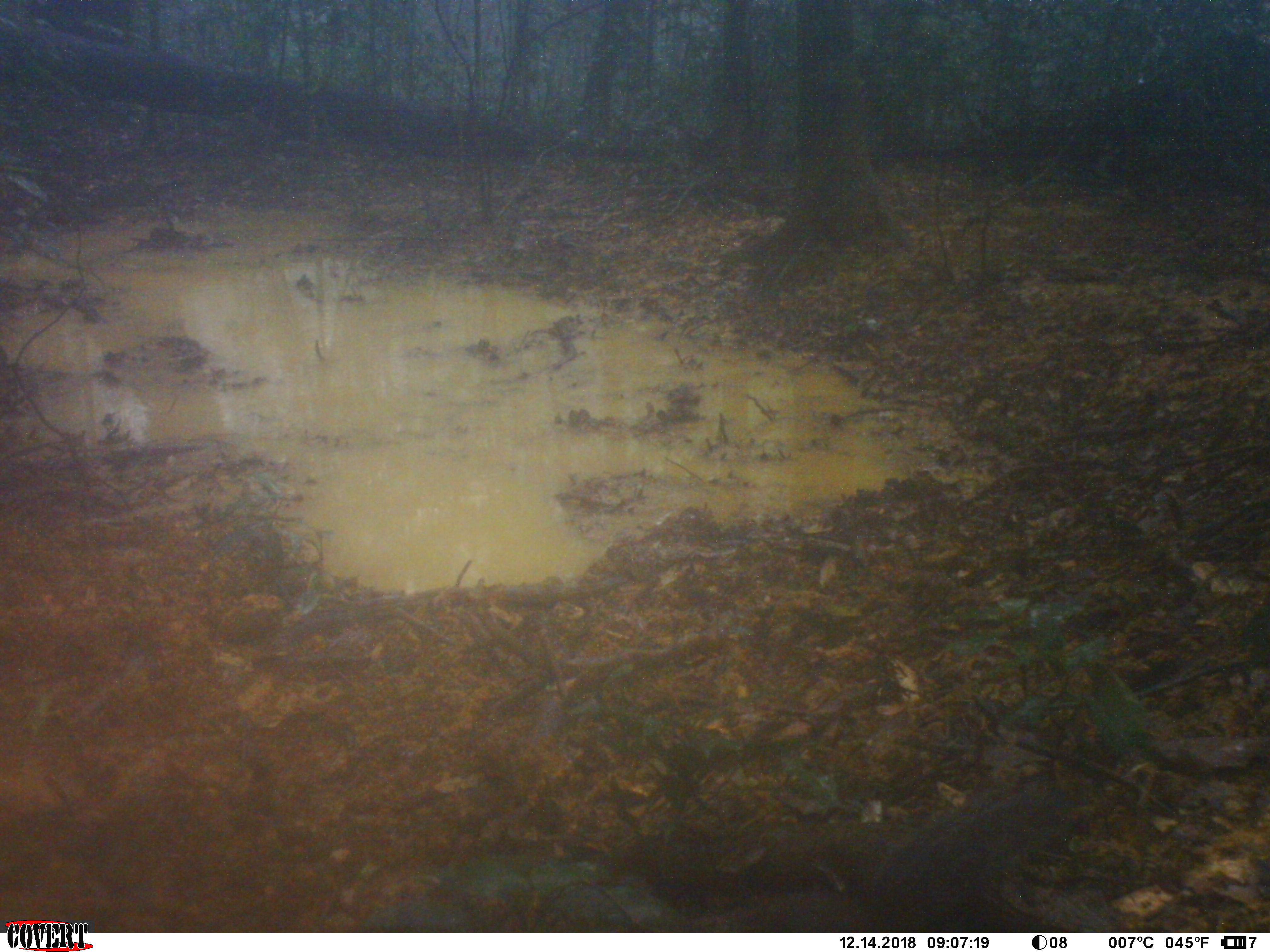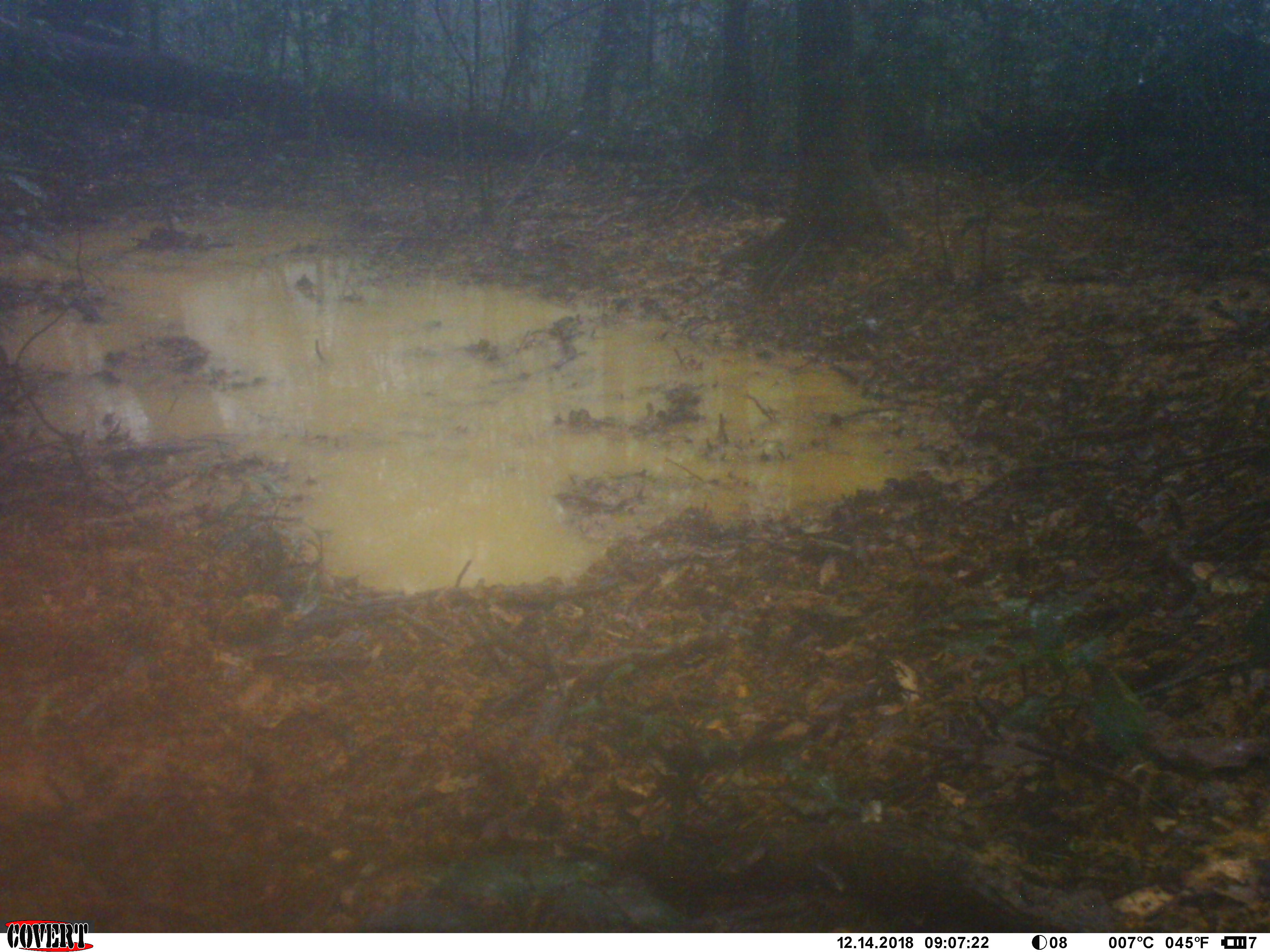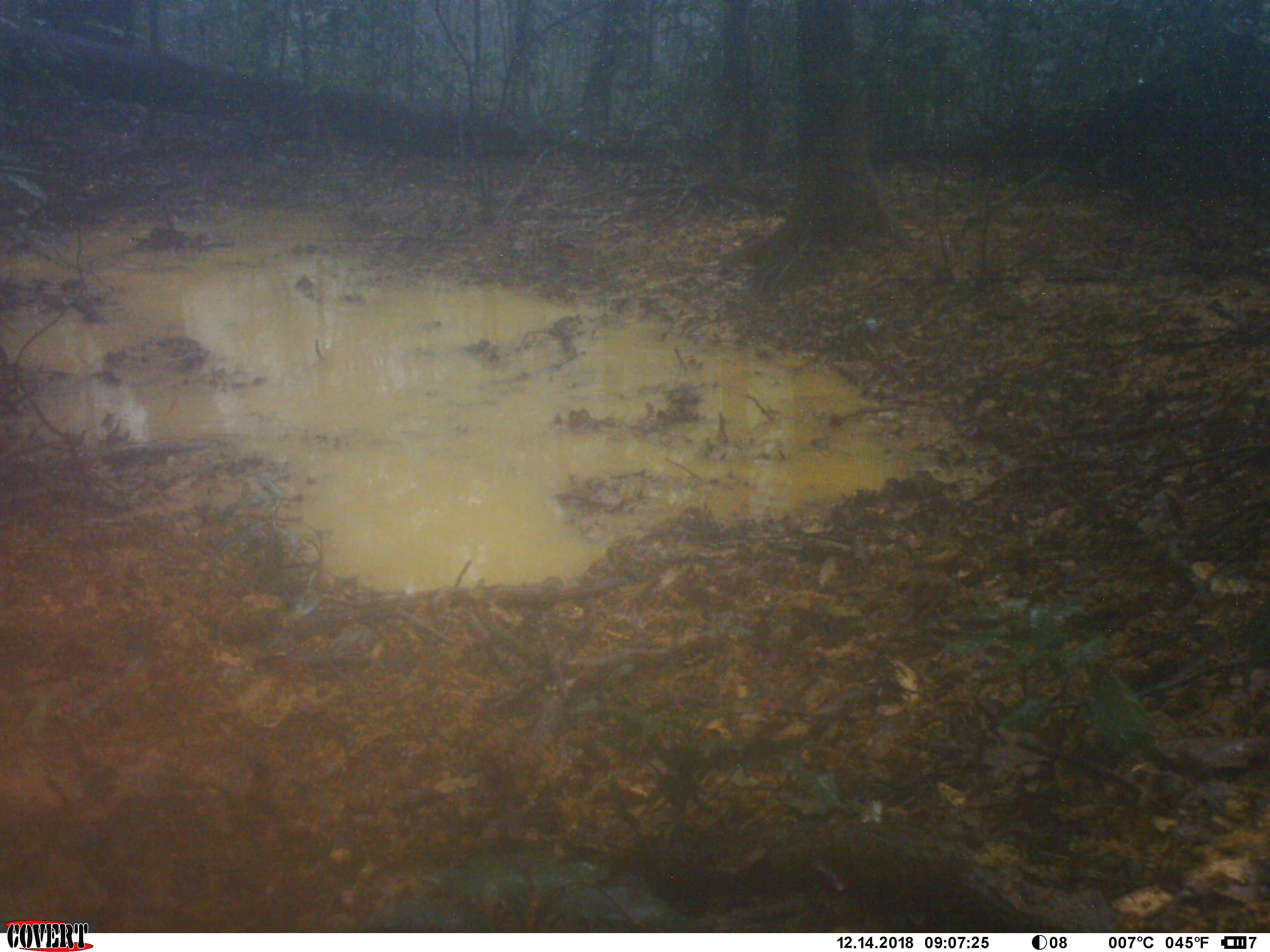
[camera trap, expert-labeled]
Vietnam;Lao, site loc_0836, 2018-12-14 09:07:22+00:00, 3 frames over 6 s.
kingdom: Animalia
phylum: Chordata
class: Mammalia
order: Rodentia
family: Sciuridae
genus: Dremomys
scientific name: Dremomys rufigenis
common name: red-cheeked squirrel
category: red cheeked squirrel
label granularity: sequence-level